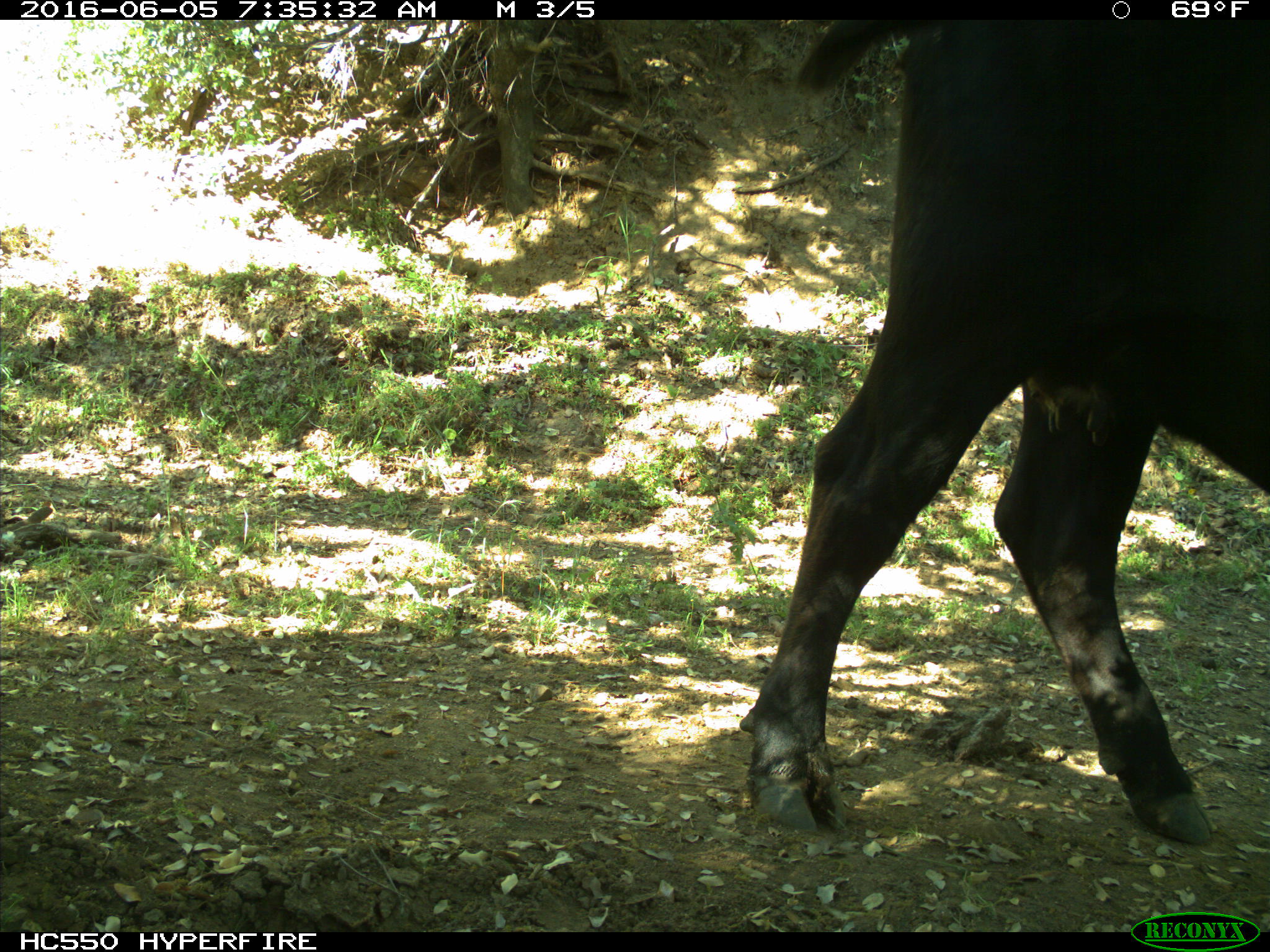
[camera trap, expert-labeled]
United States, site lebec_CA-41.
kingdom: Animalia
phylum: Chordata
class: Mammalia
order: Artiodactyla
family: Bovidae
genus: Bos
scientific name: Bos taurus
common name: domestic cow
Bos taurus (domestic cow).